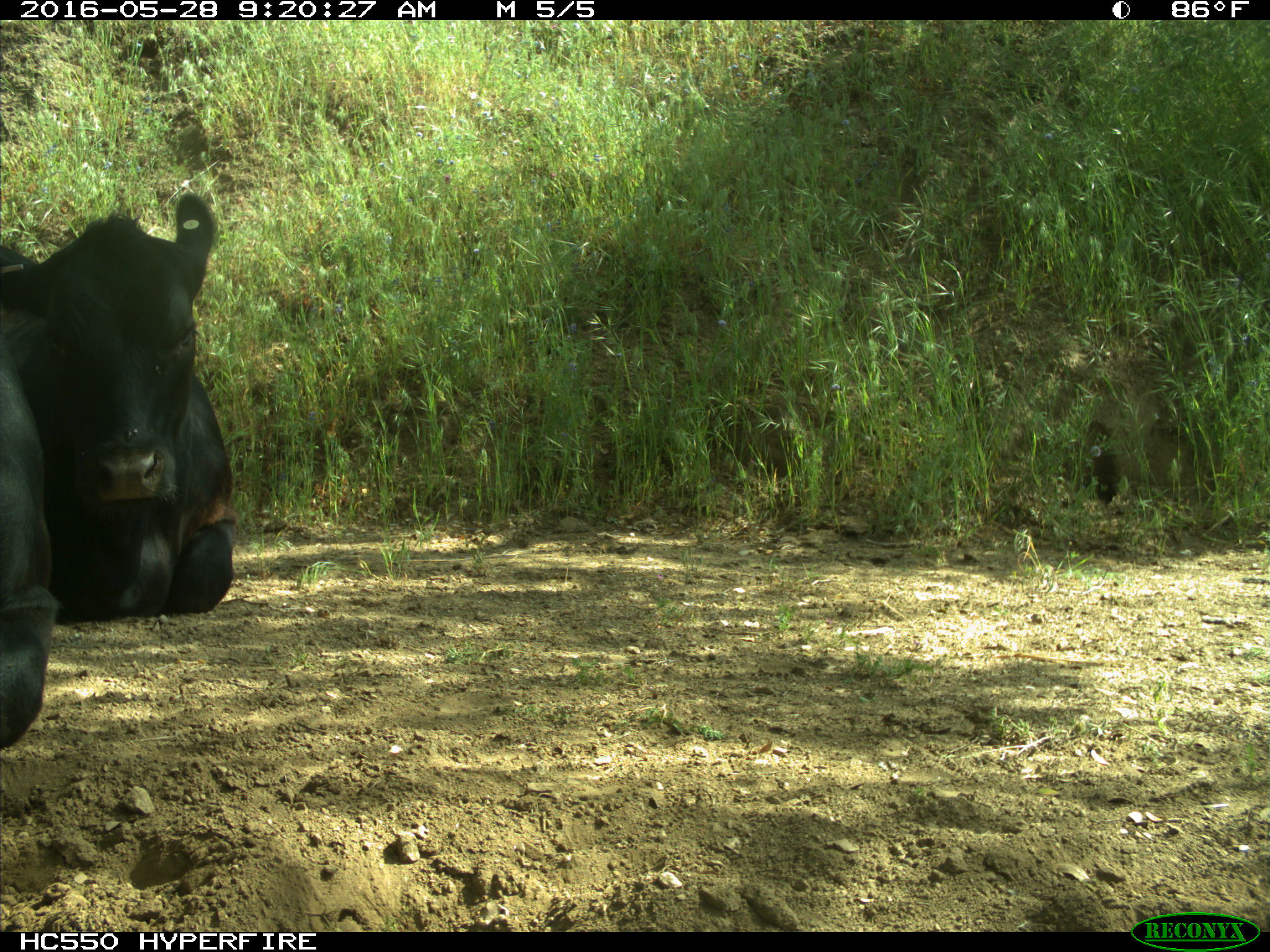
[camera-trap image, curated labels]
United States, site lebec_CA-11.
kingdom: Animalia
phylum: Chordata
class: Mammalia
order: Artiodactyla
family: Bovidae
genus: Bos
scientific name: Bos taurus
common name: domestic cow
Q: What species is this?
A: Bos taurus (domestic cow).